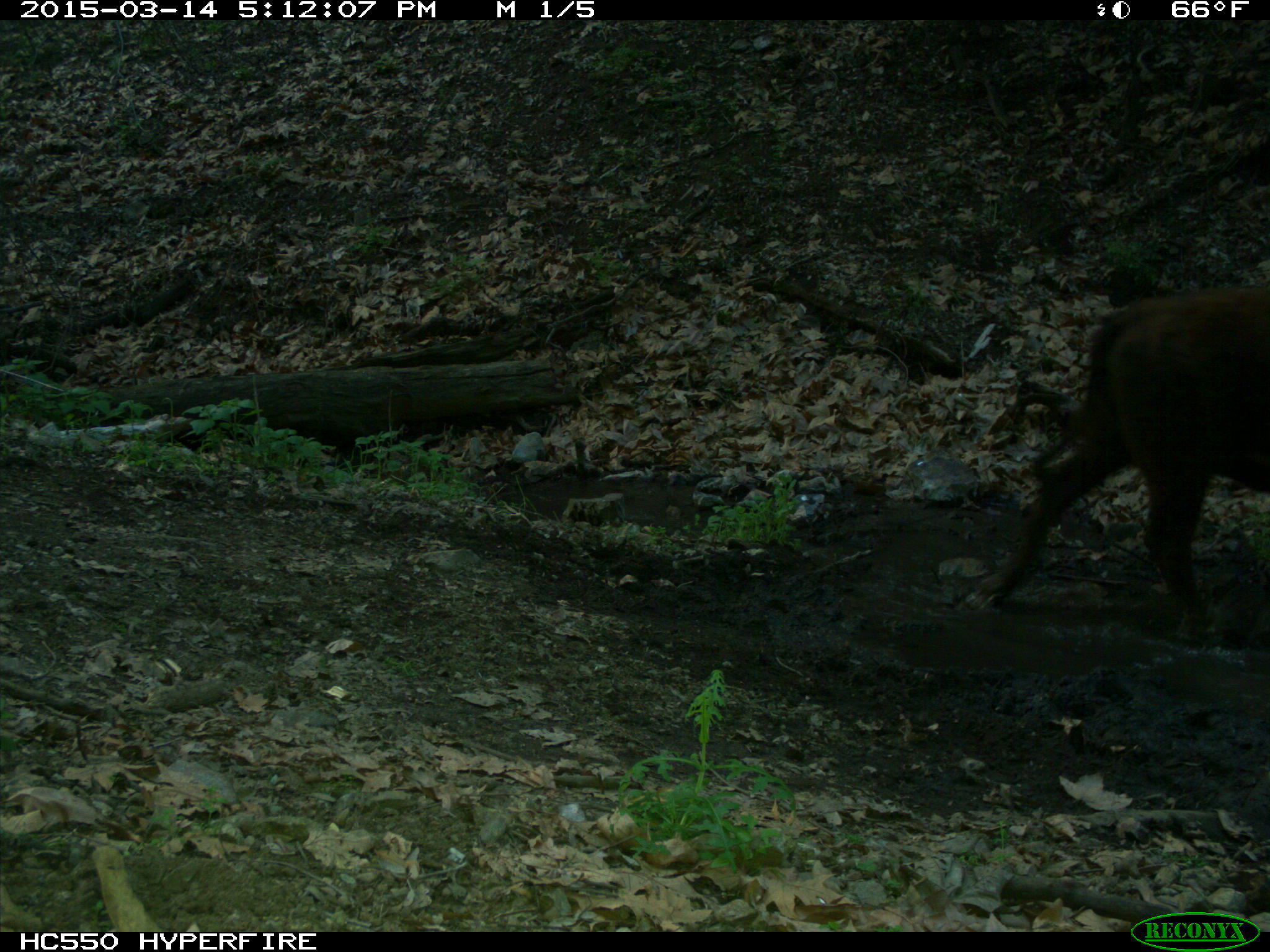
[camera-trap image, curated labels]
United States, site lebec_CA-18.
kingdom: Animalia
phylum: Chordata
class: Mammalia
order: Artiodactyla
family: Bovidae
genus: Bos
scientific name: Bos taurus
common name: domestic cow